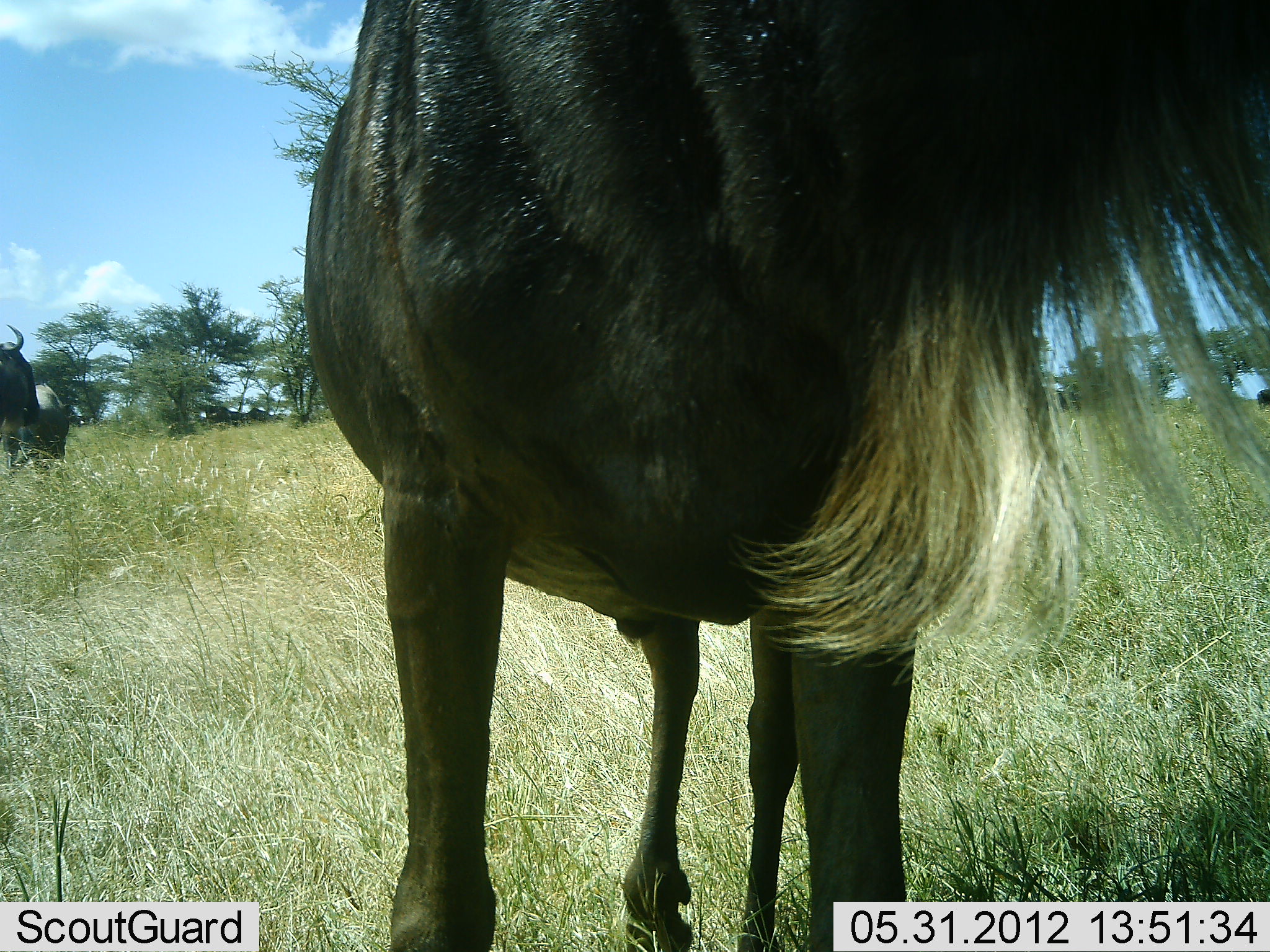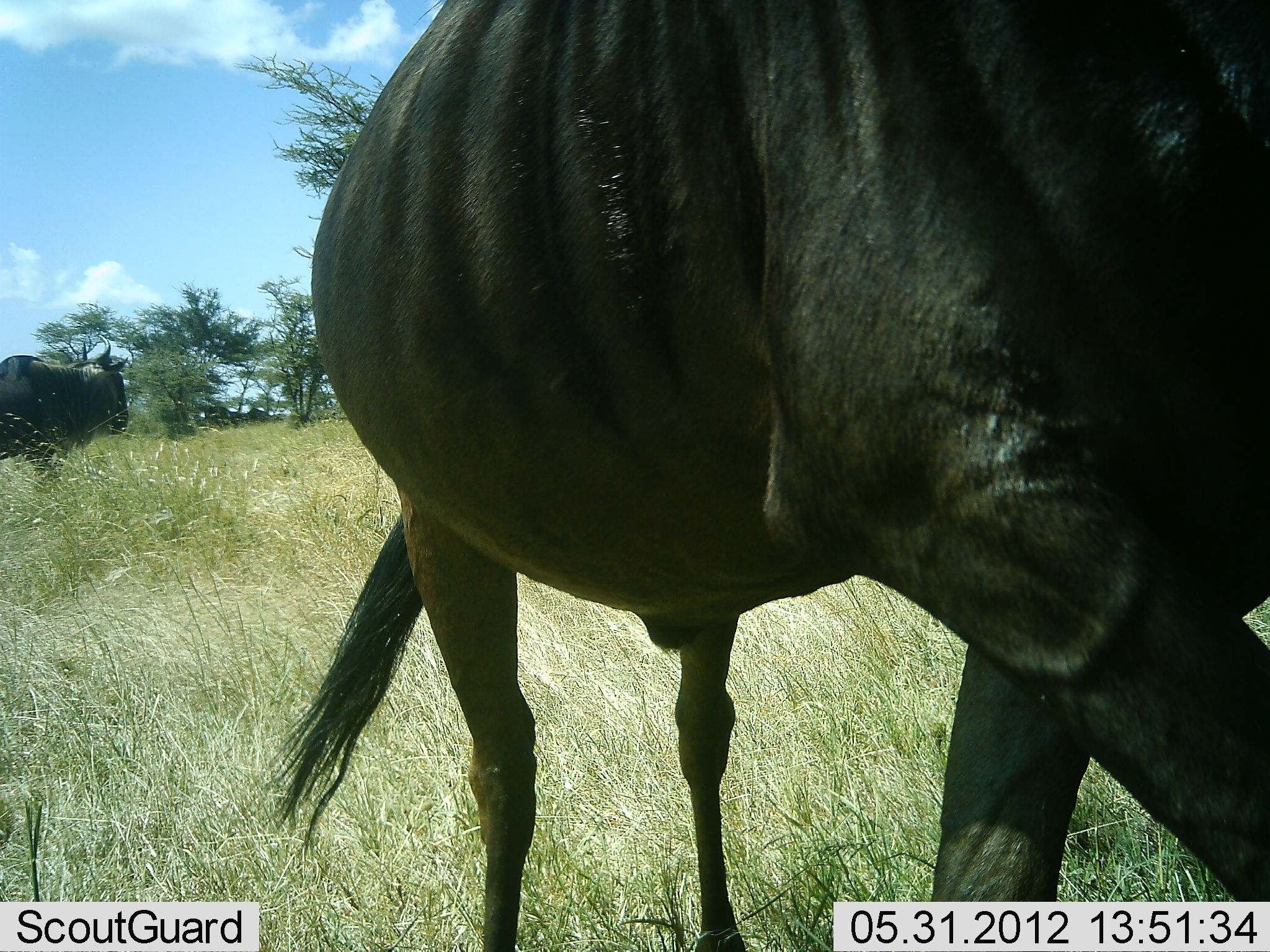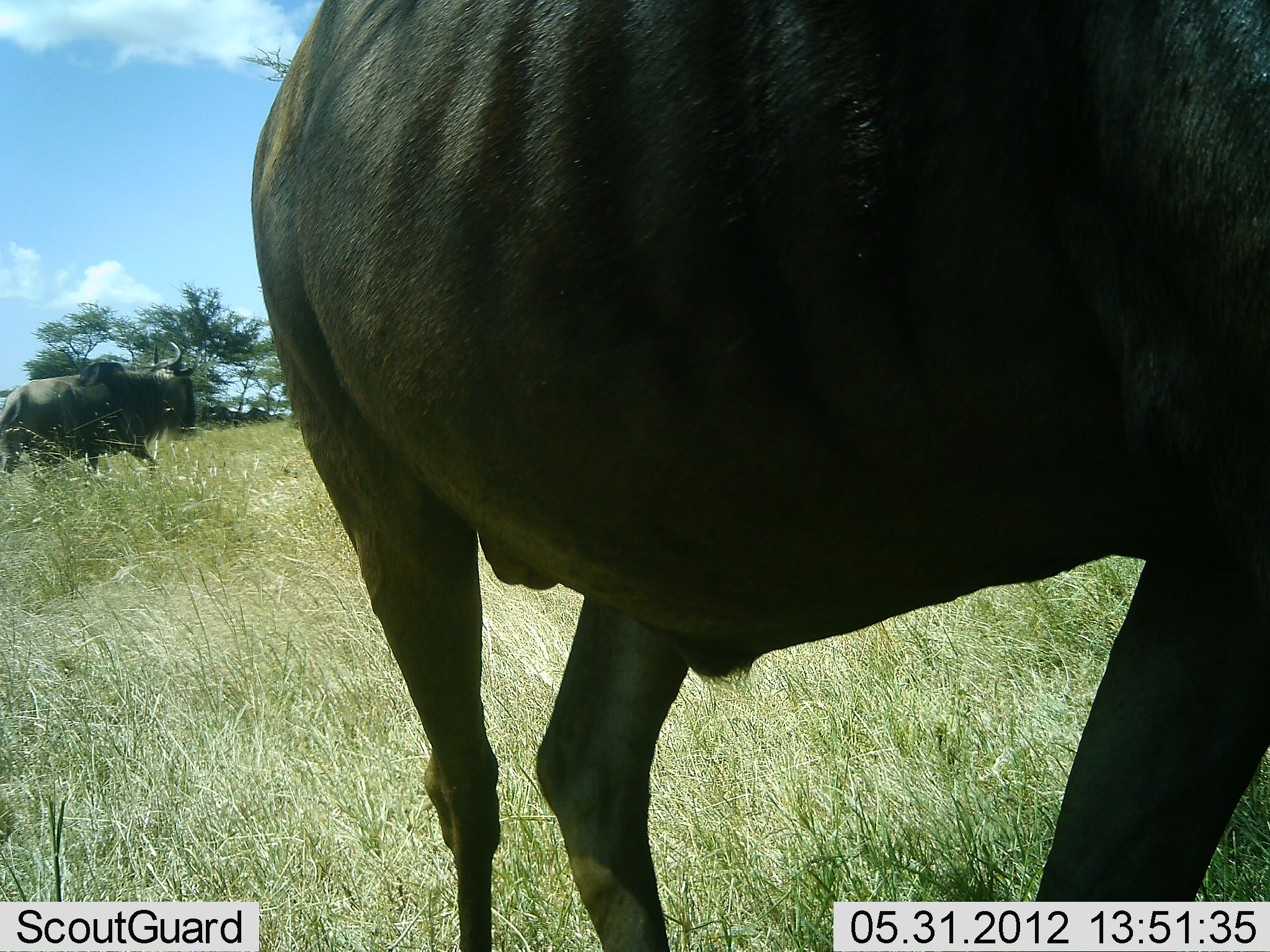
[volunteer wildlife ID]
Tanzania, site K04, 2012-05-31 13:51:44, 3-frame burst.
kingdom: Animalia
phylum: Chordata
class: Mammalia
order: Artiodactyla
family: Bovidae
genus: Connochaetes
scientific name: Connochaetes taurinus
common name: blue wildebeest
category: wildebeest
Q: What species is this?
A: Wildebeest (blue wildebeest) (Connochaetes taurinus).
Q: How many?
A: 2.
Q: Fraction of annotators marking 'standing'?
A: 20%.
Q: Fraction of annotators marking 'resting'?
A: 0%.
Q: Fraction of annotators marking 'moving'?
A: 100%.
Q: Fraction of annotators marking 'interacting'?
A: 0%.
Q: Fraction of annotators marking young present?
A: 0%.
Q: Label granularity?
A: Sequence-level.